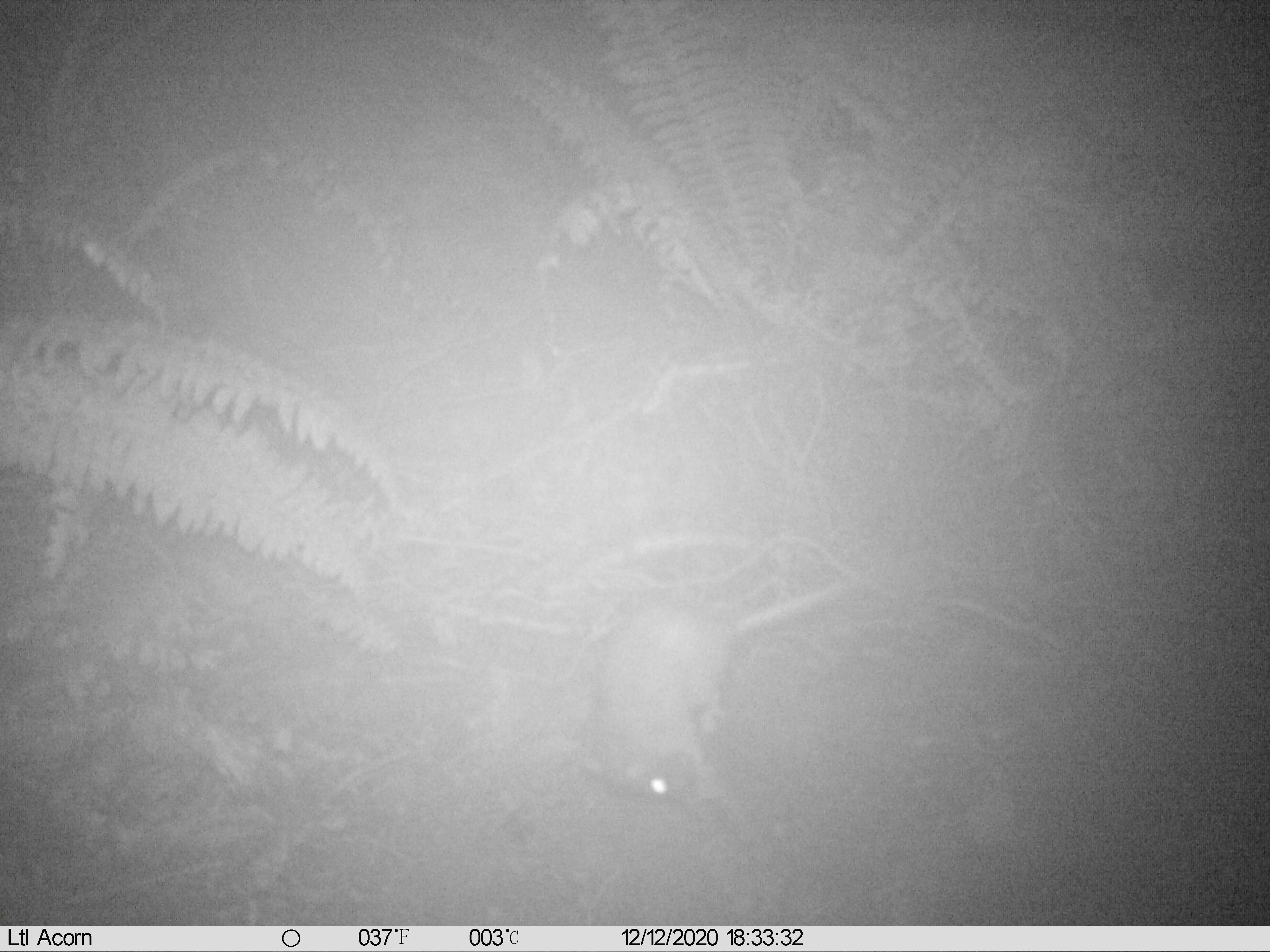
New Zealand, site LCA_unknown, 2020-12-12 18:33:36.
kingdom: Animalia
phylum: Chordata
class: Mammalia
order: Rodentia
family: Muridae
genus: Rattus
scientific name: Rattus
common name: rat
Rat (Rattus).